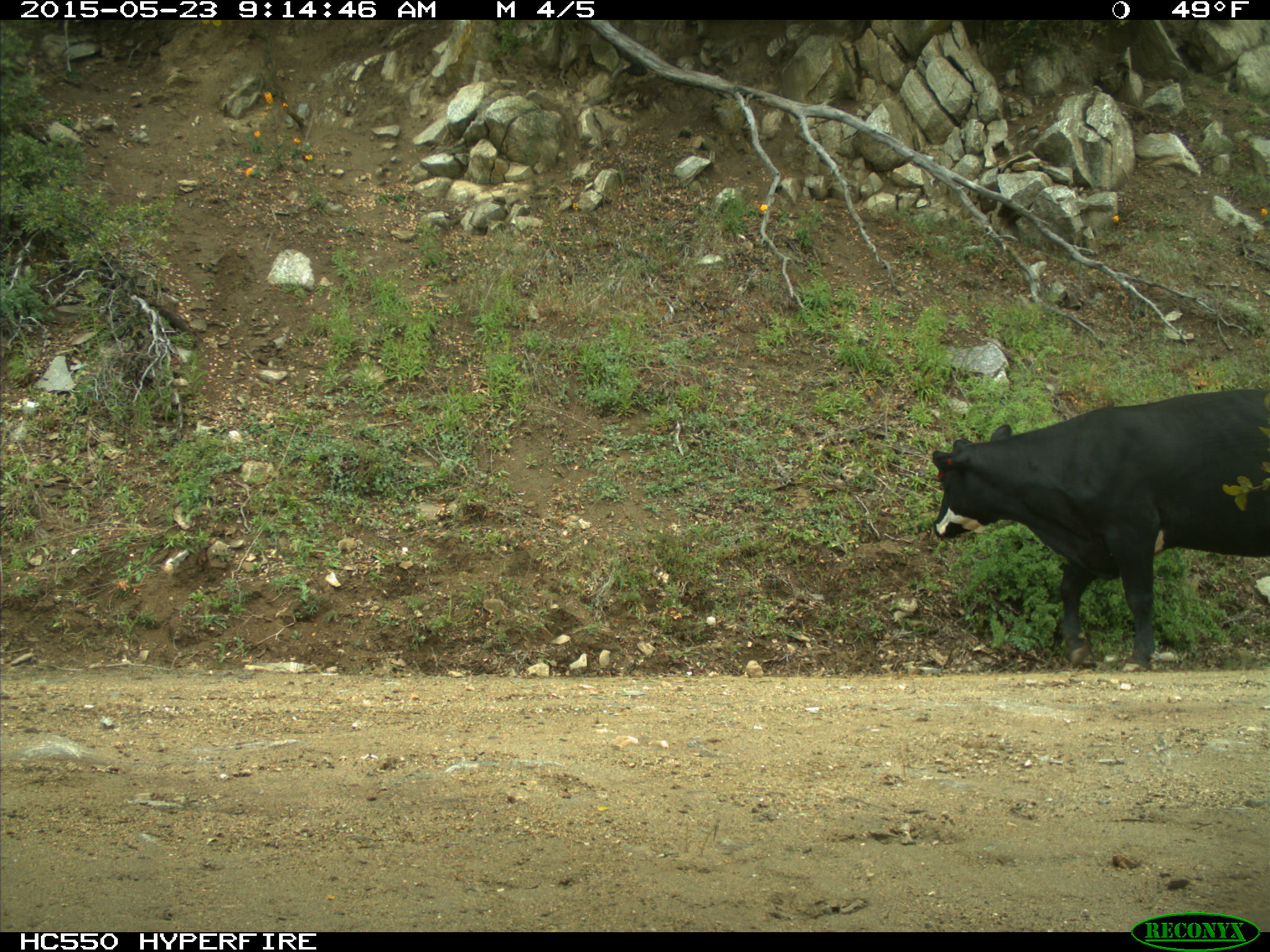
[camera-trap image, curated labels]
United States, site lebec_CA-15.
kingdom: Animalia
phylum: Chordata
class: Mammalia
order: Artiodactyla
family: Bovidae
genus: Bos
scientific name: Bos taurus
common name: domestic cow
Bos taurus (domestic cow).